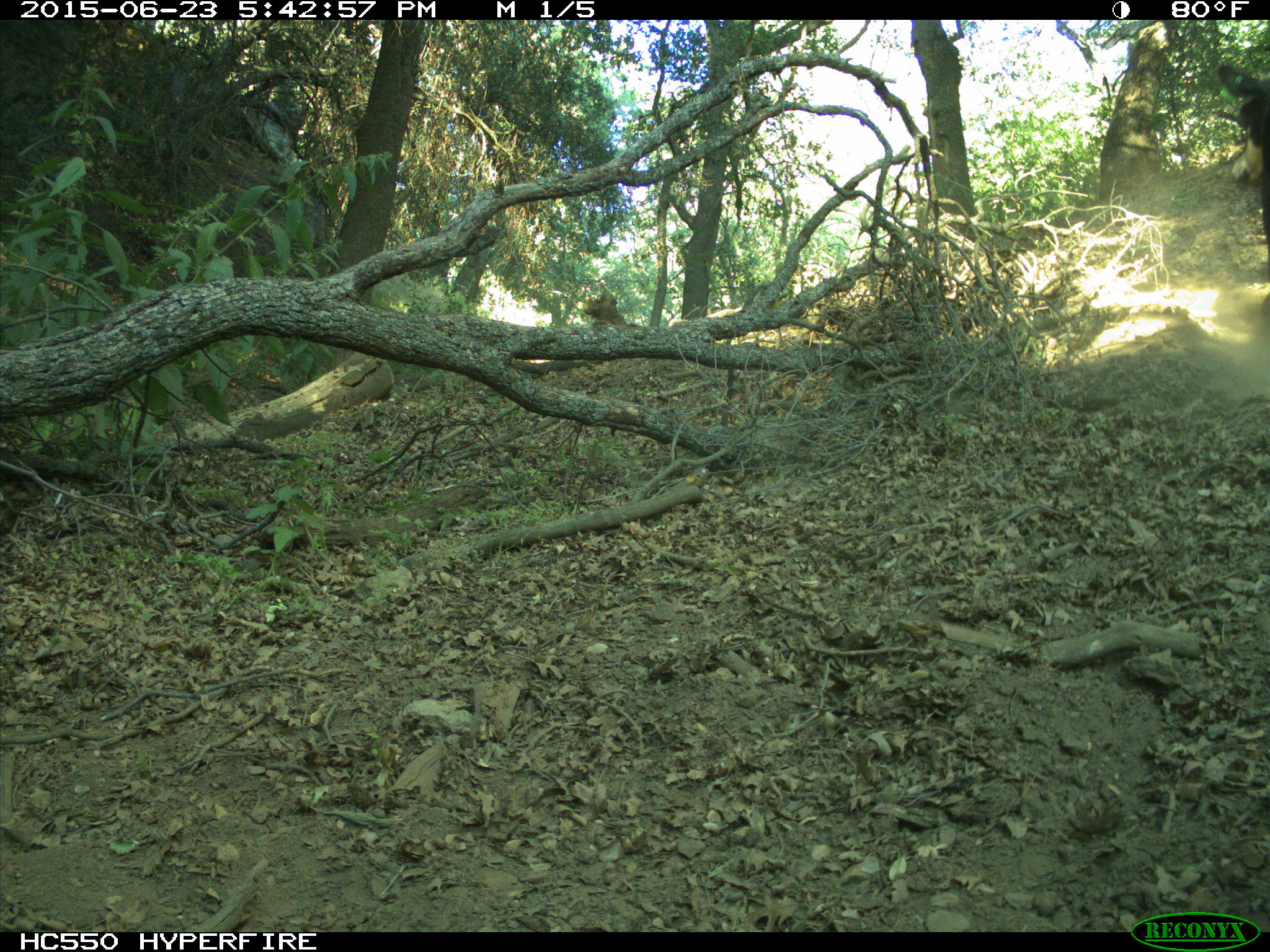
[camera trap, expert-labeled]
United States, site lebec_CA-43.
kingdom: Animalia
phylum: Chordata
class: Mammalia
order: Artiodactyla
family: Bovidae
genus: Bos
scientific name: Bos taurus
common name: domestic cow